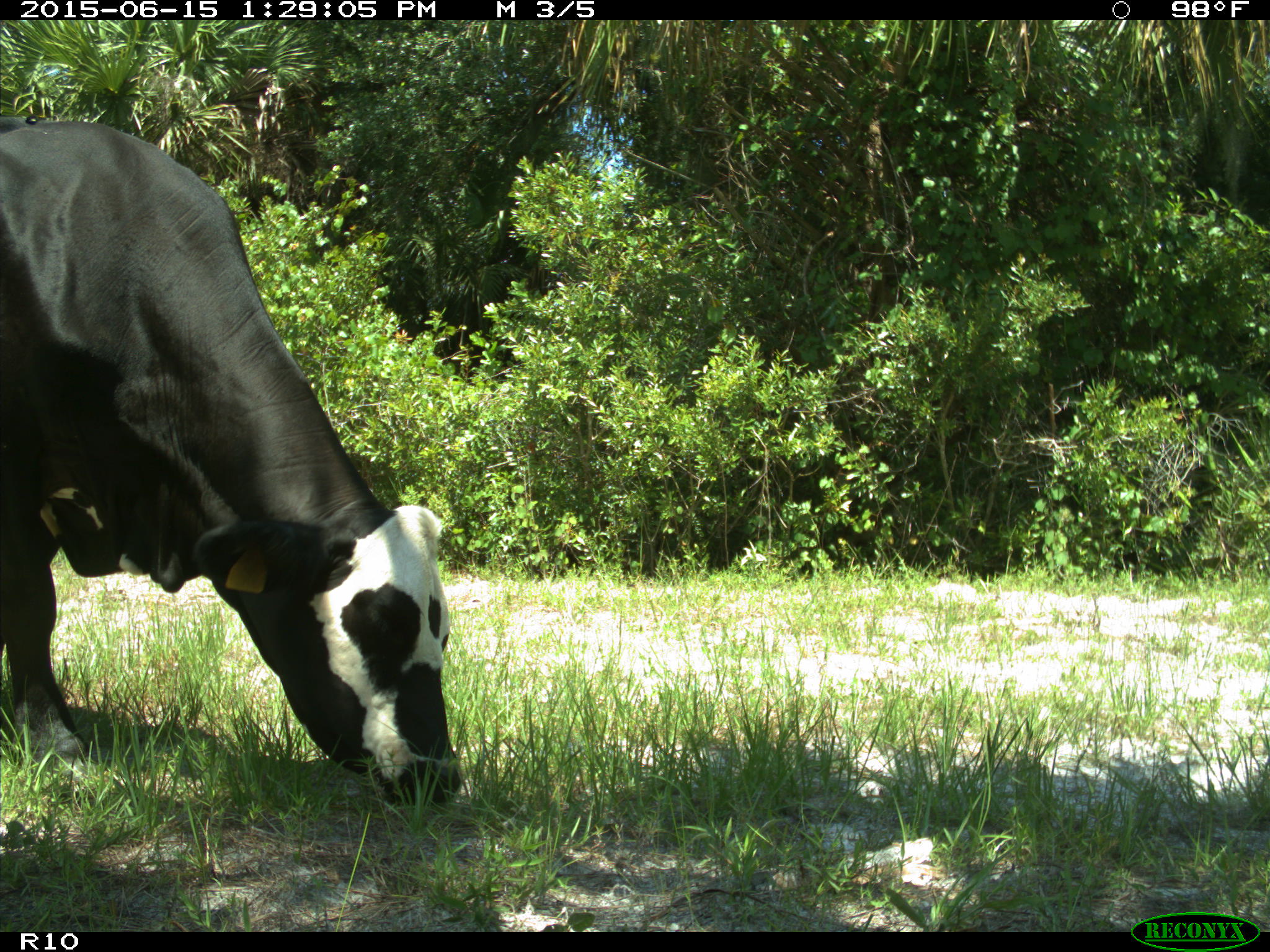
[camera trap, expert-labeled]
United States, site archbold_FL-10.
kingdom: Animalia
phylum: Chordata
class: Mammalia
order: Artiodactyla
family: Bovidae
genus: Bos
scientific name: Bos taurus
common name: domestic cow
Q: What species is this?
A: Bos taurus (domestic cow).